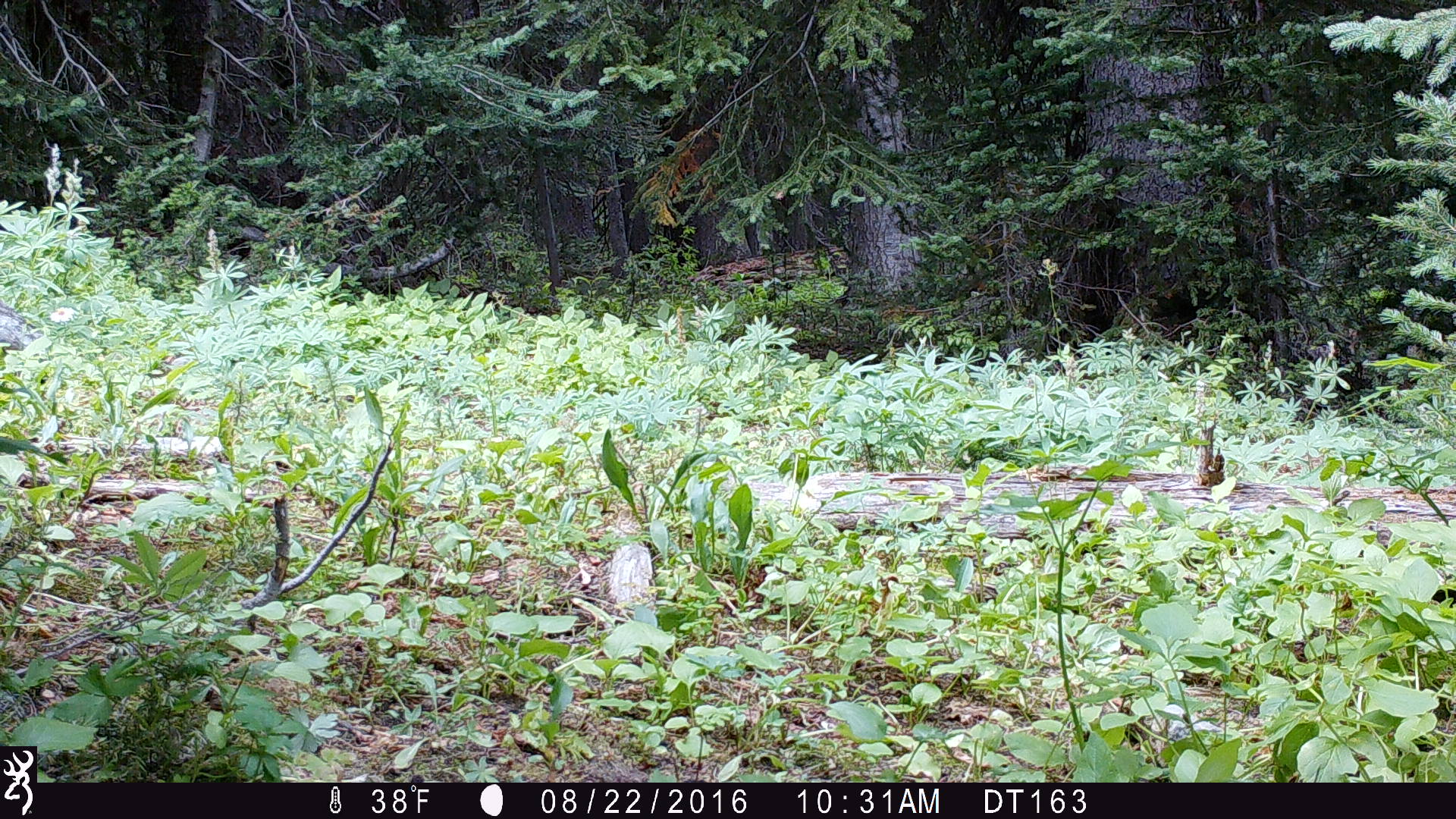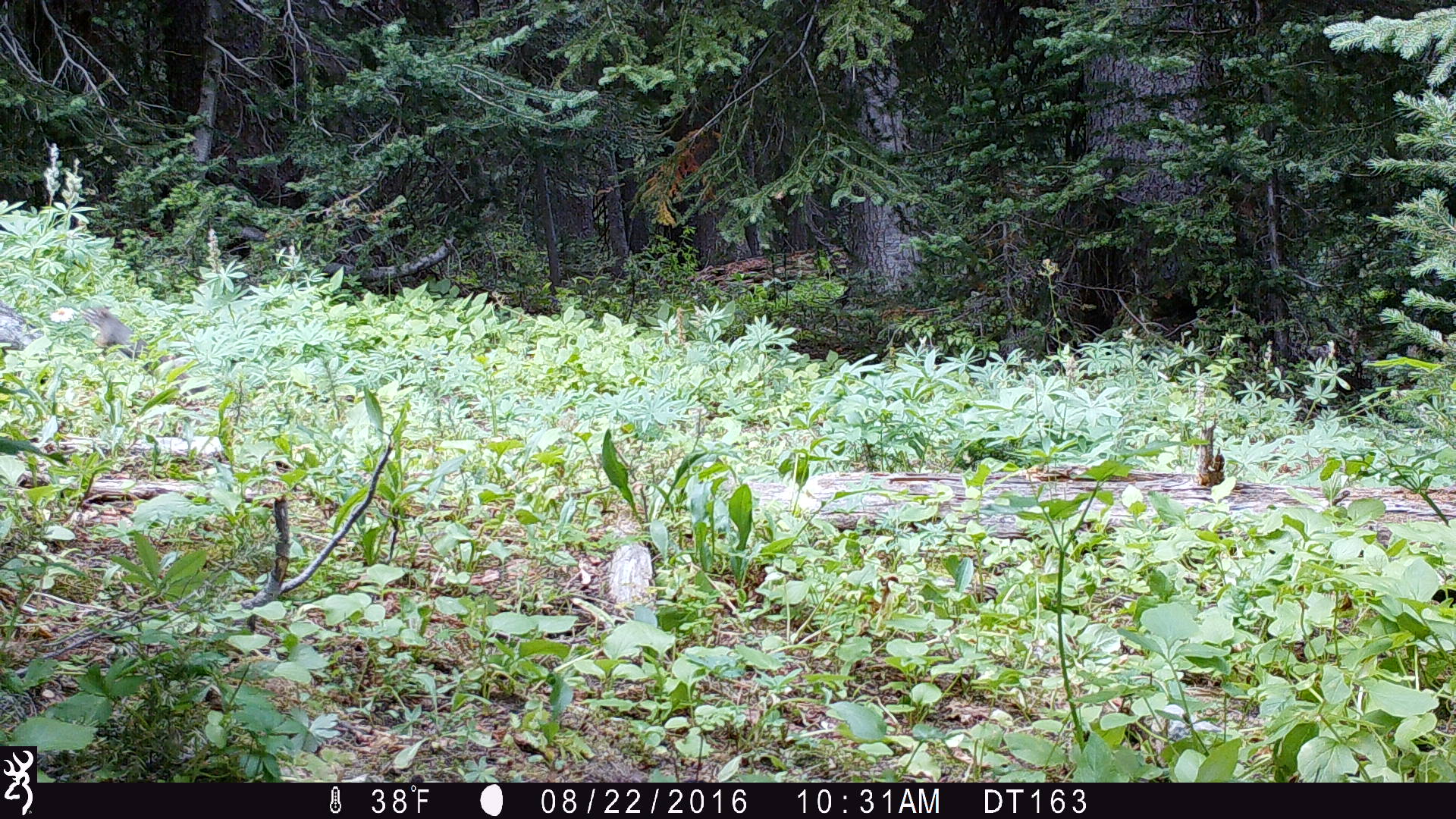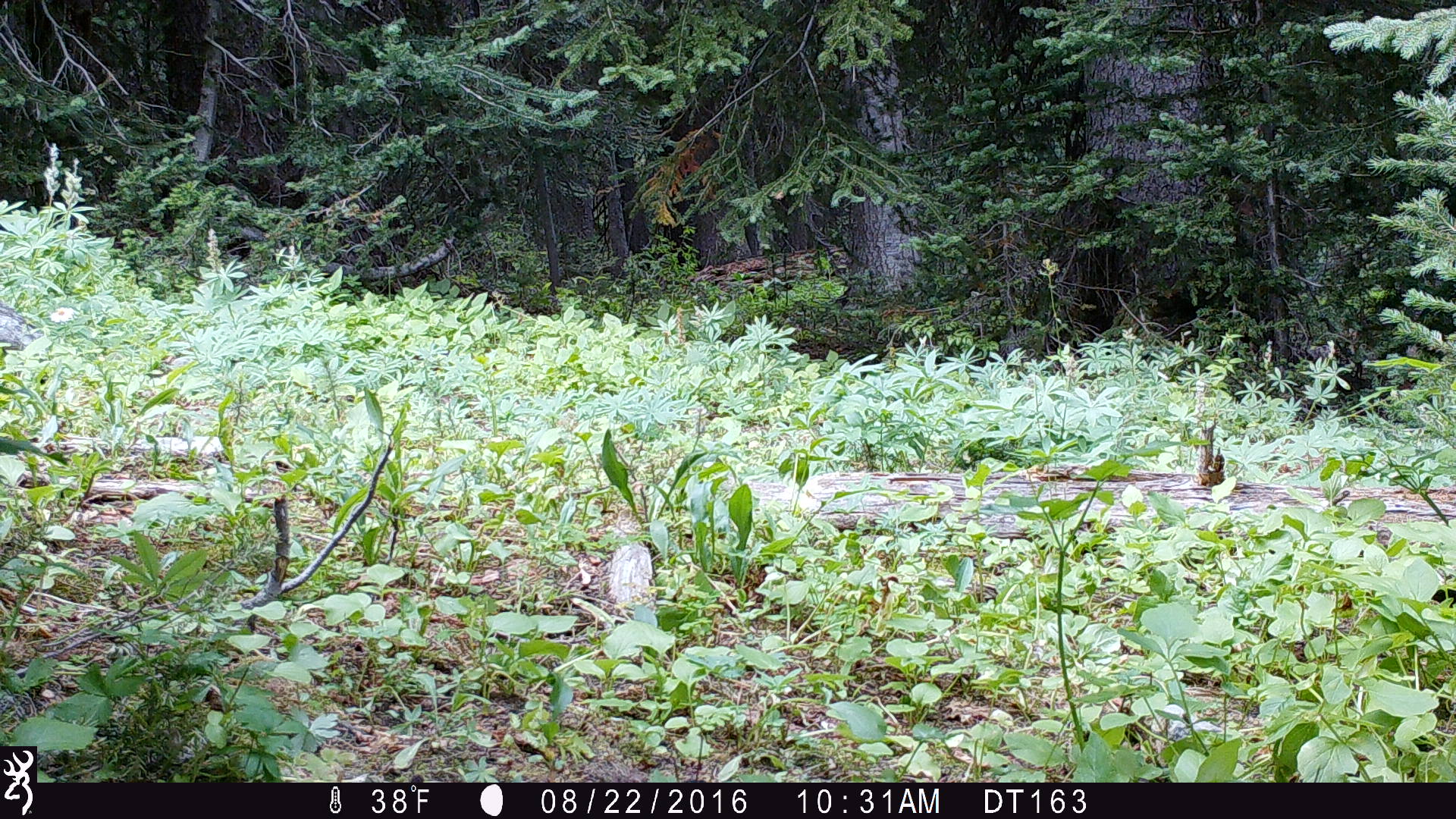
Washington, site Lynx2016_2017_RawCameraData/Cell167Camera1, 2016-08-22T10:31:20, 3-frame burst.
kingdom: Animalia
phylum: Chordata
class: Mammalia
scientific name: Mammalia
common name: small mammal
Small mammal (Mammalia). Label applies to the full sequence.